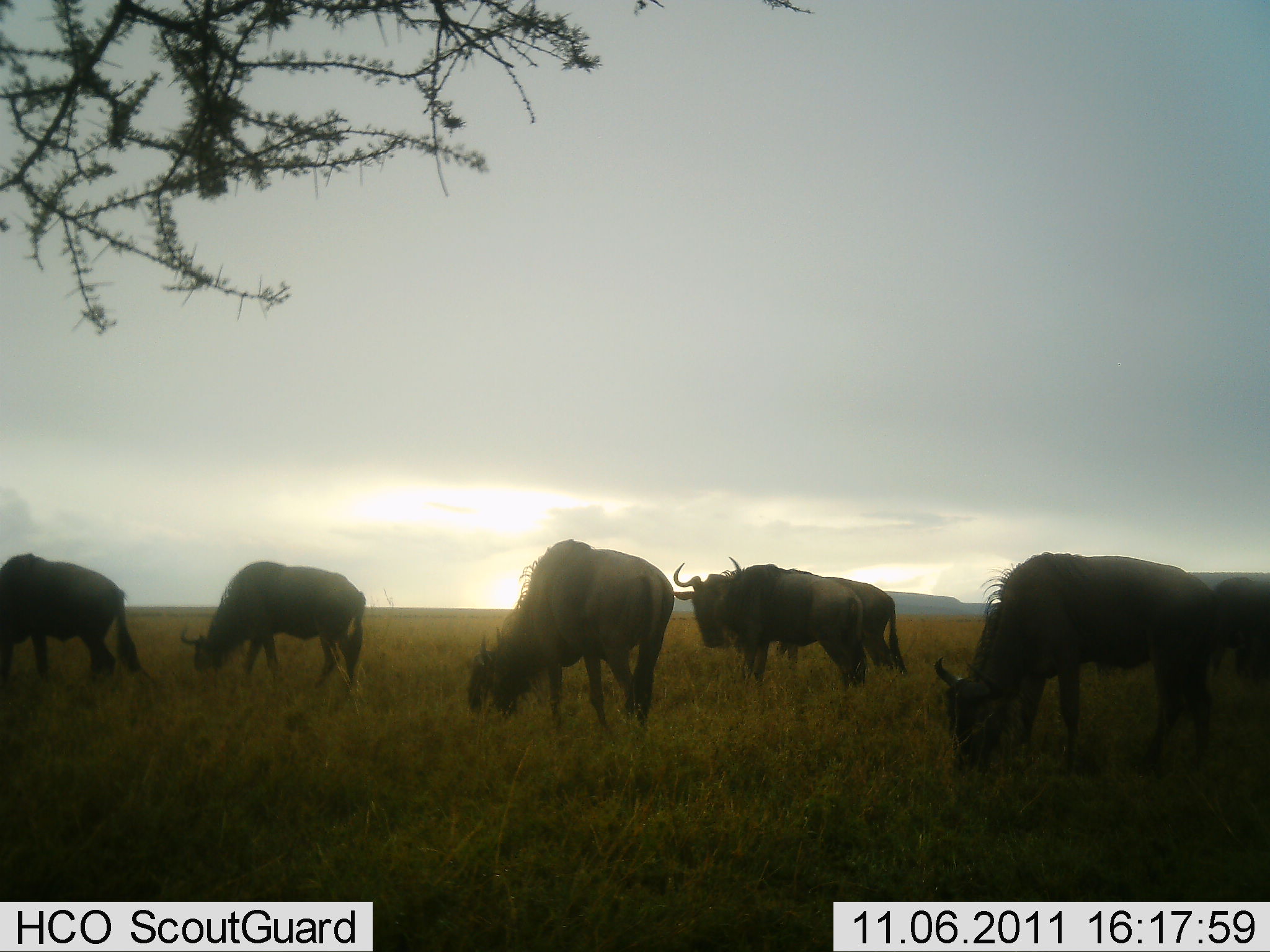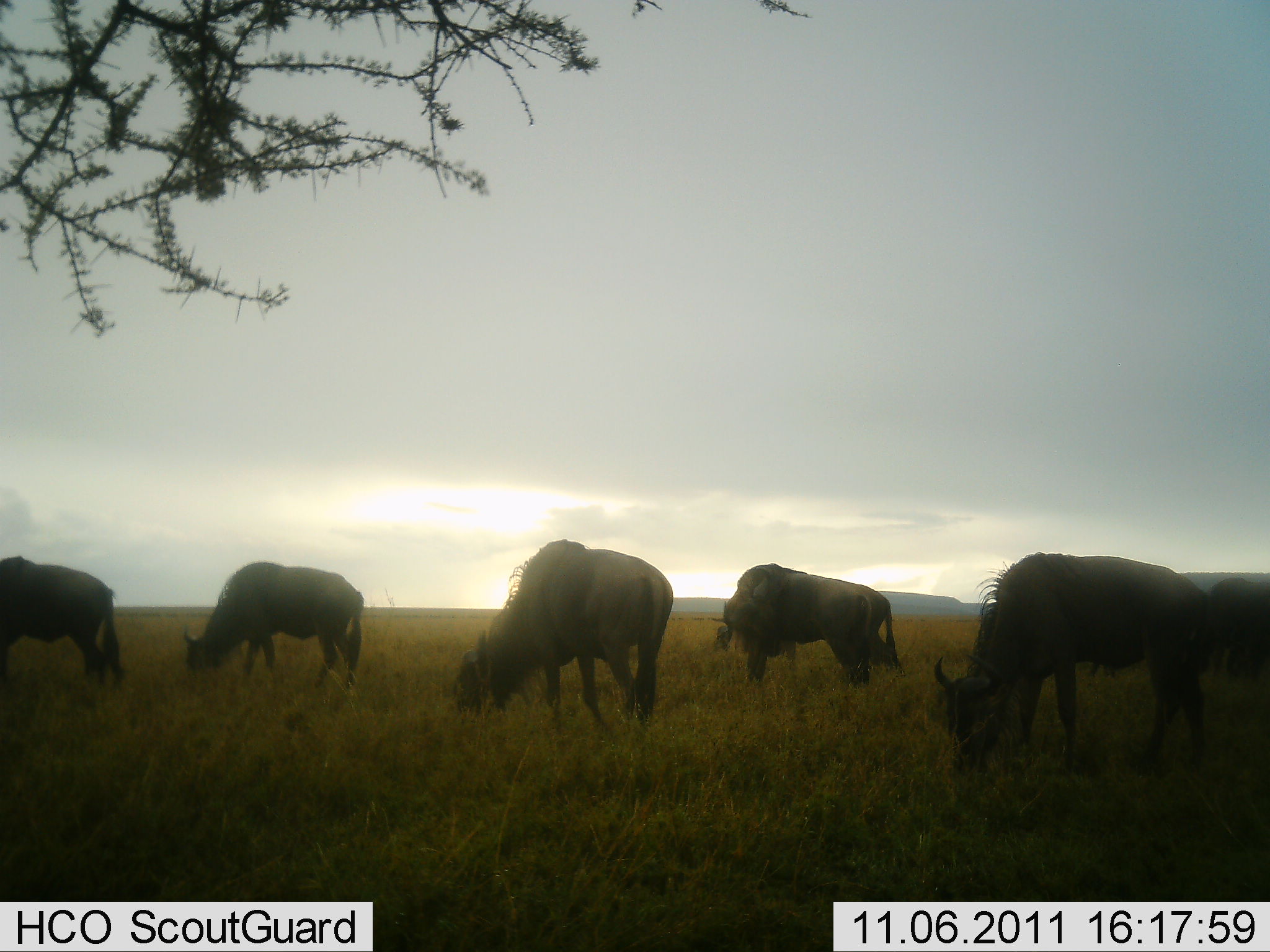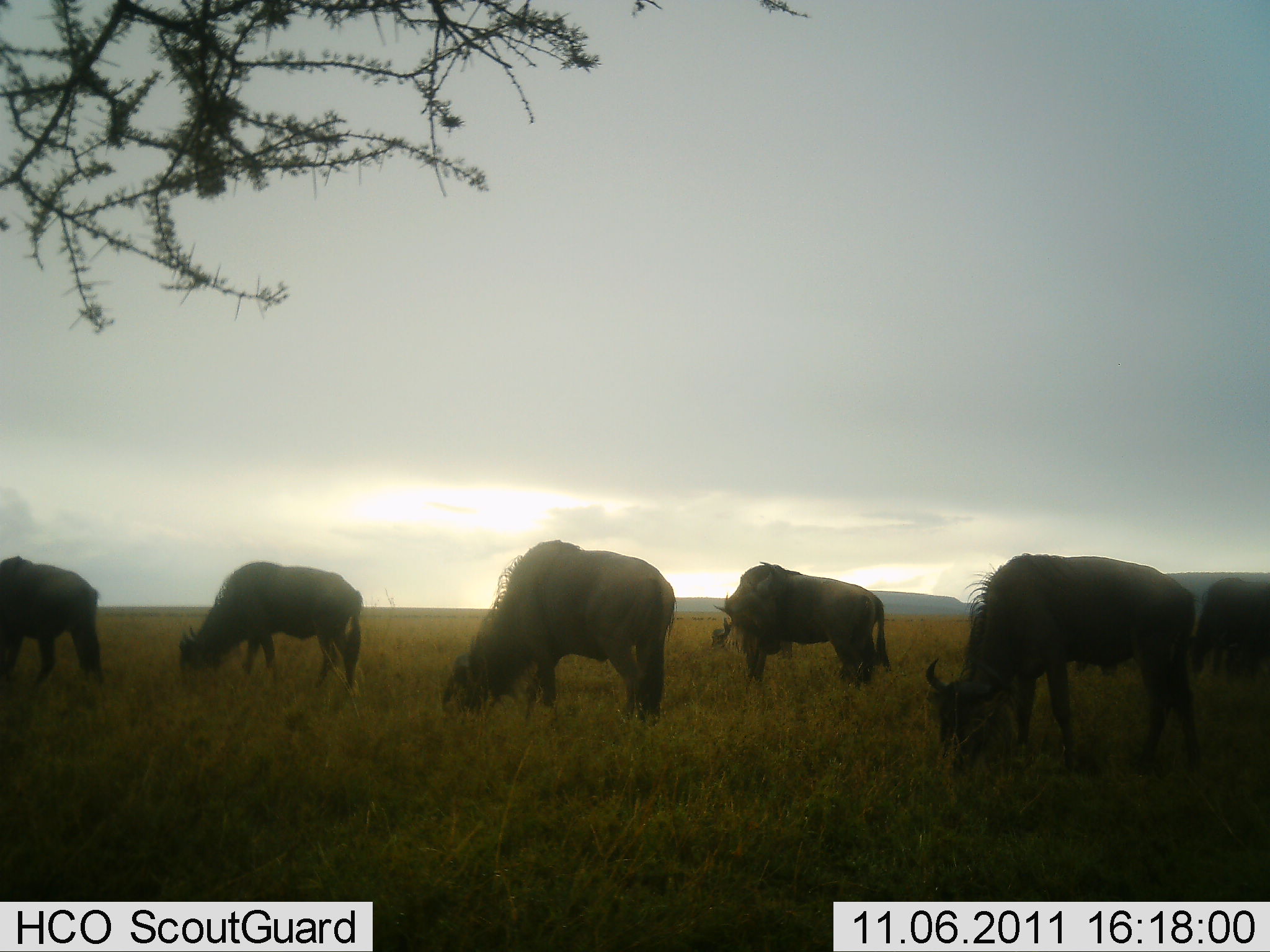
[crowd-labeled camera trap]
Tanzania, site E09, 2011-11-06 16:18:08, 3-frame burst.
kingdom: Animalia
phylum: Chordata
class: Mammalia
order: Artiodactyla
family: Bovidae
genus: Connochaetes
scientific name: Connochaetes taurinus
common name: blue wildebeest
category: wildebeest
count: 7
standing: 54%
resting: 15%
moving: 8%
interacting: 8%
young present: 0%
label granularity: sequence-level